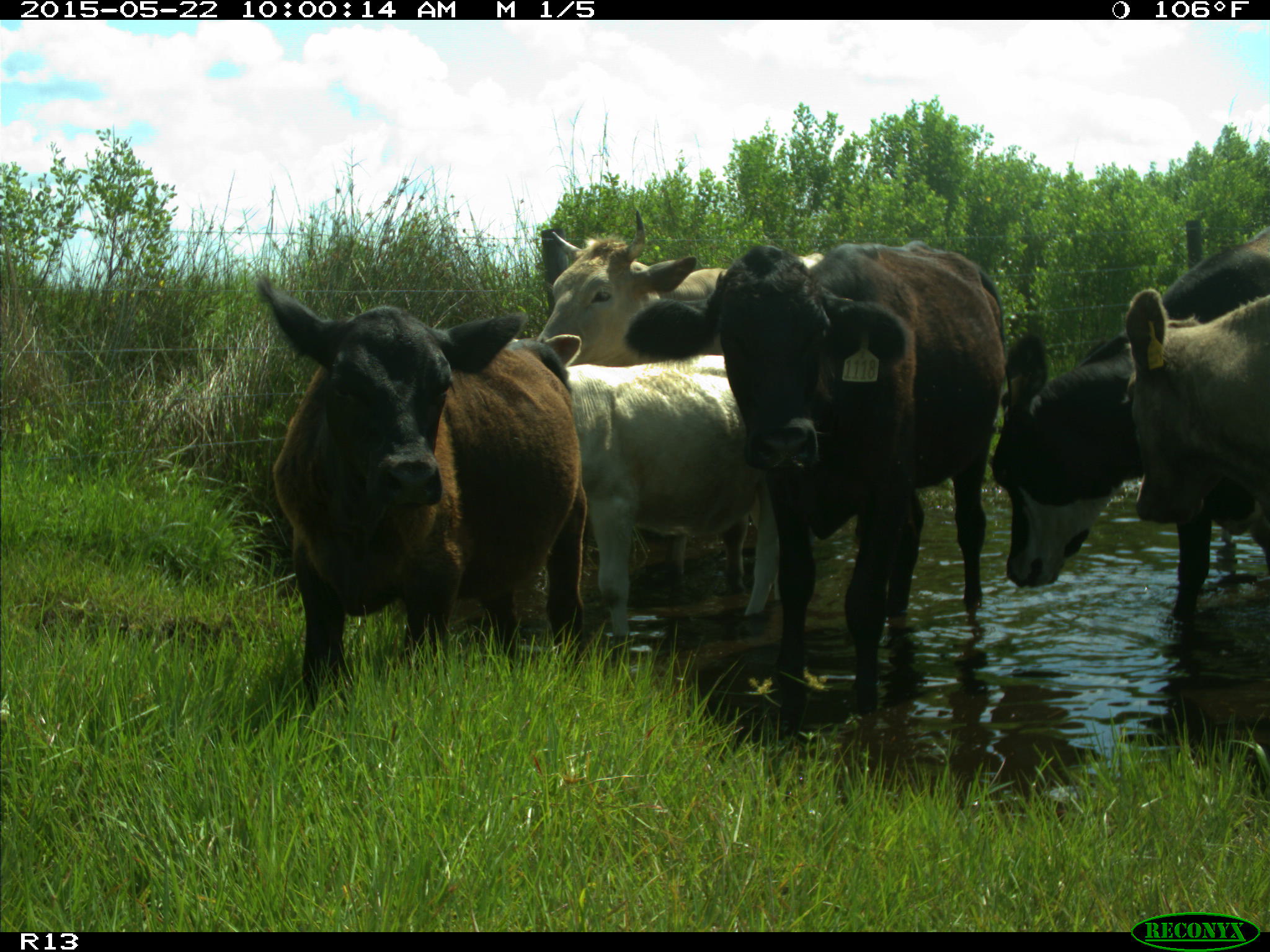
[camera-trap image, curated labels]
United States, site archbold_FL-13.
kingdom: Animalia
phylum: Chordata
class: Mammalia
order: Artiodactyla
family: Bovidae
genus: Bos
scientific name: Bos taurus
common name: domestic cow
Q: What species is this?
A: Bos taurus (domestic cow).